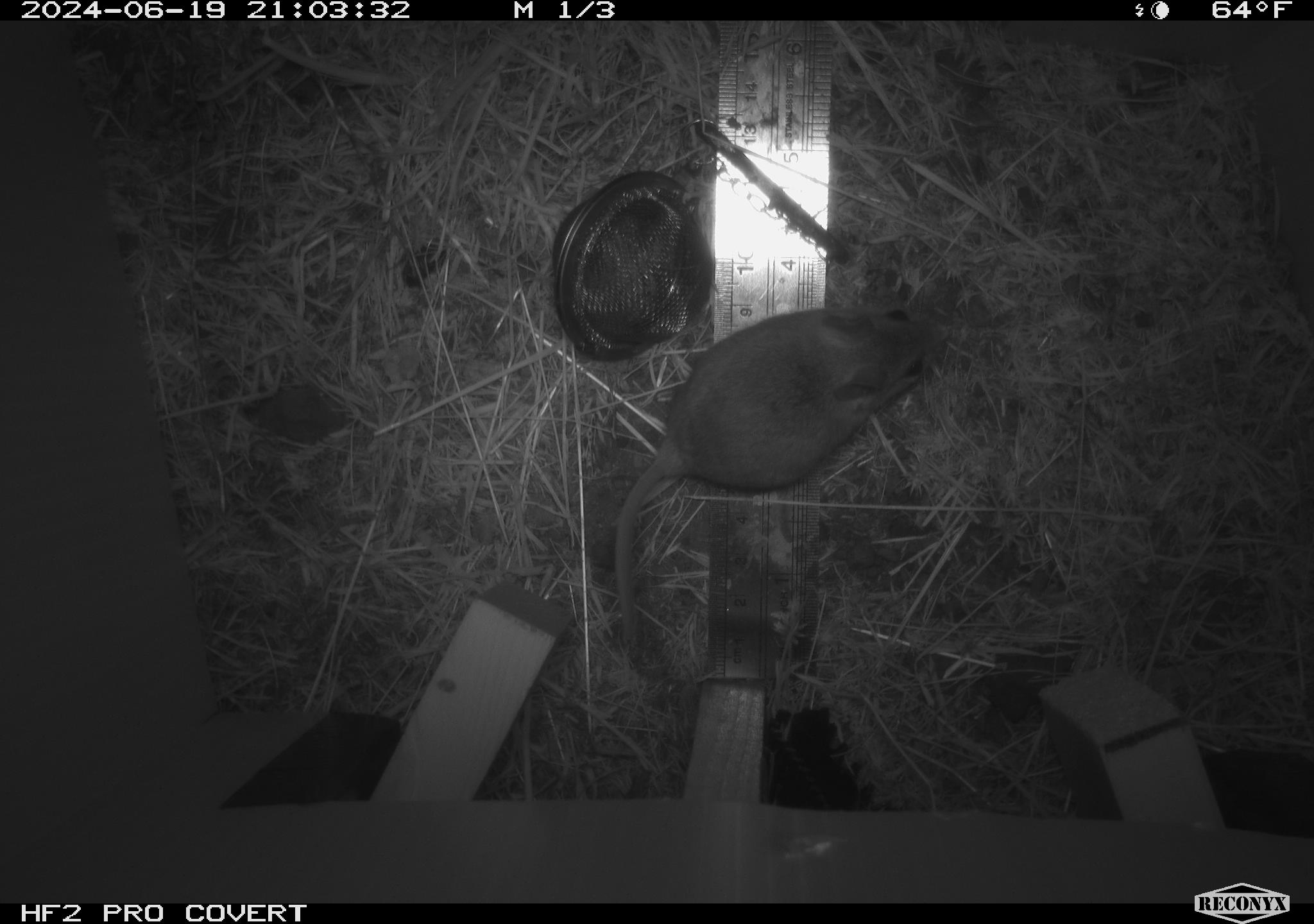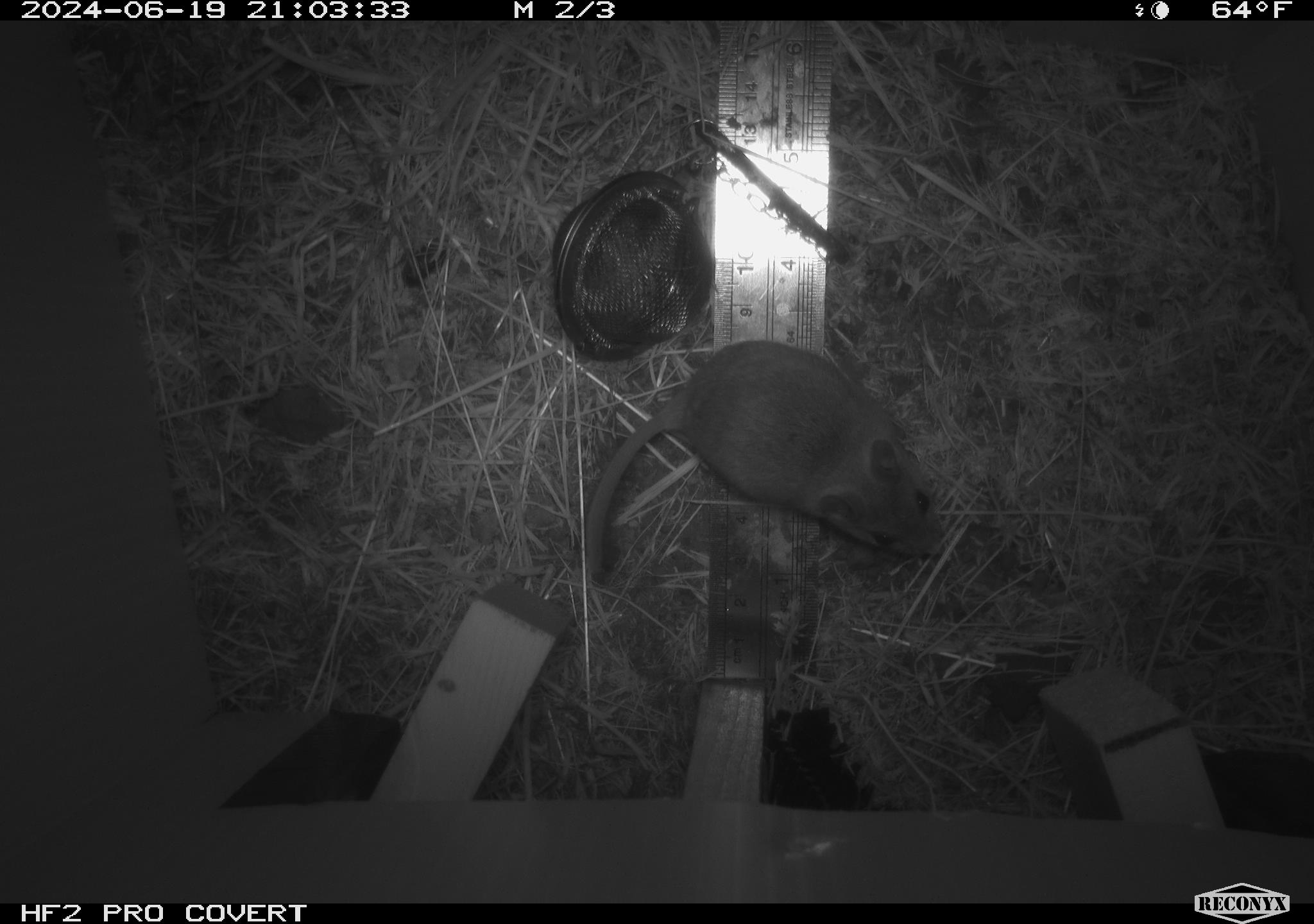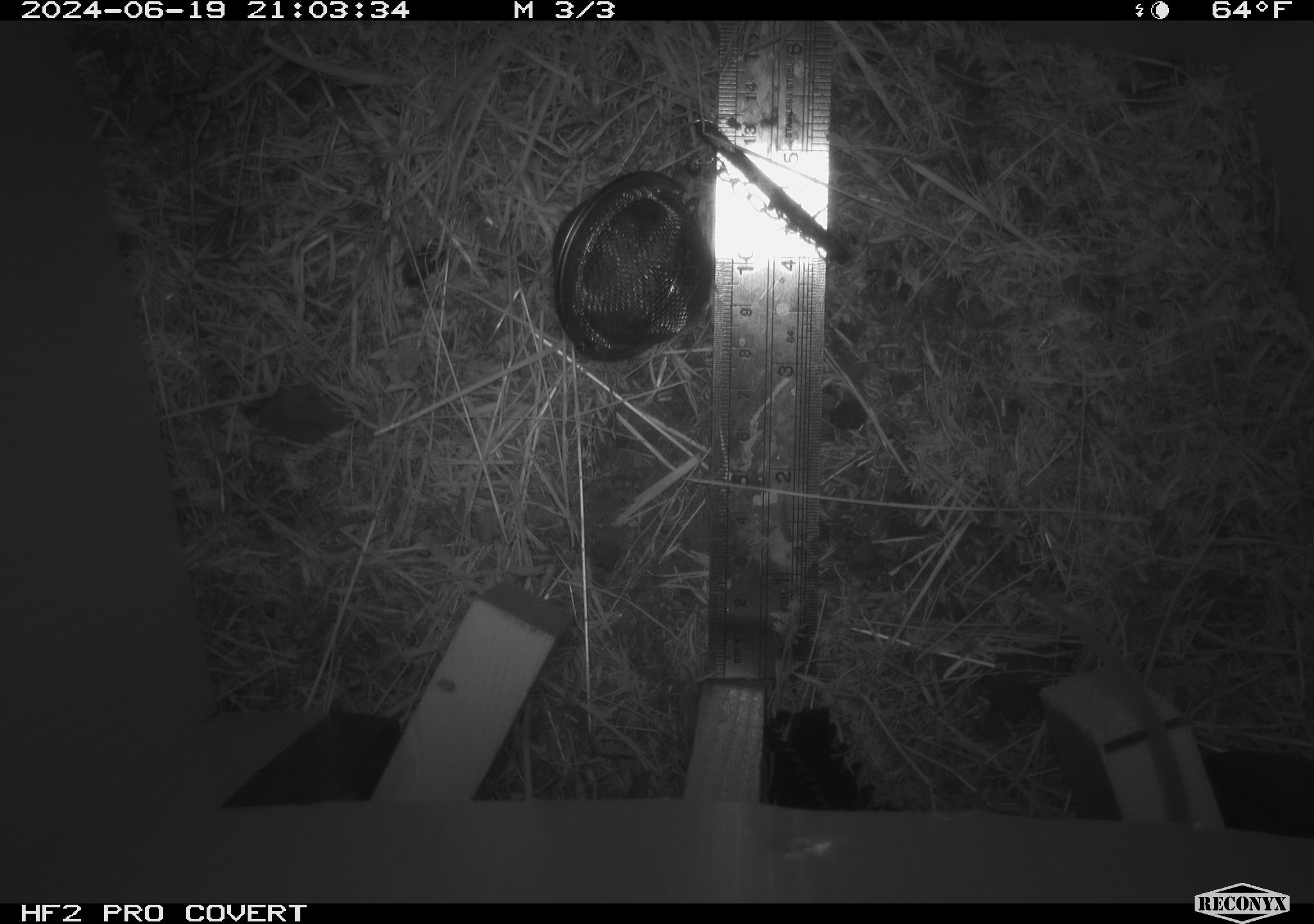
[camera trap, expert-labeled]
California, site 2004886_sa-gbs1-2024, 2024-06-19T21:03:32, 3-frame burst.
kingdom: Animalia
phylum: Chordata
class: Mammalia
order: Rodentia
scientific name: Rodentia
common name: mouse species